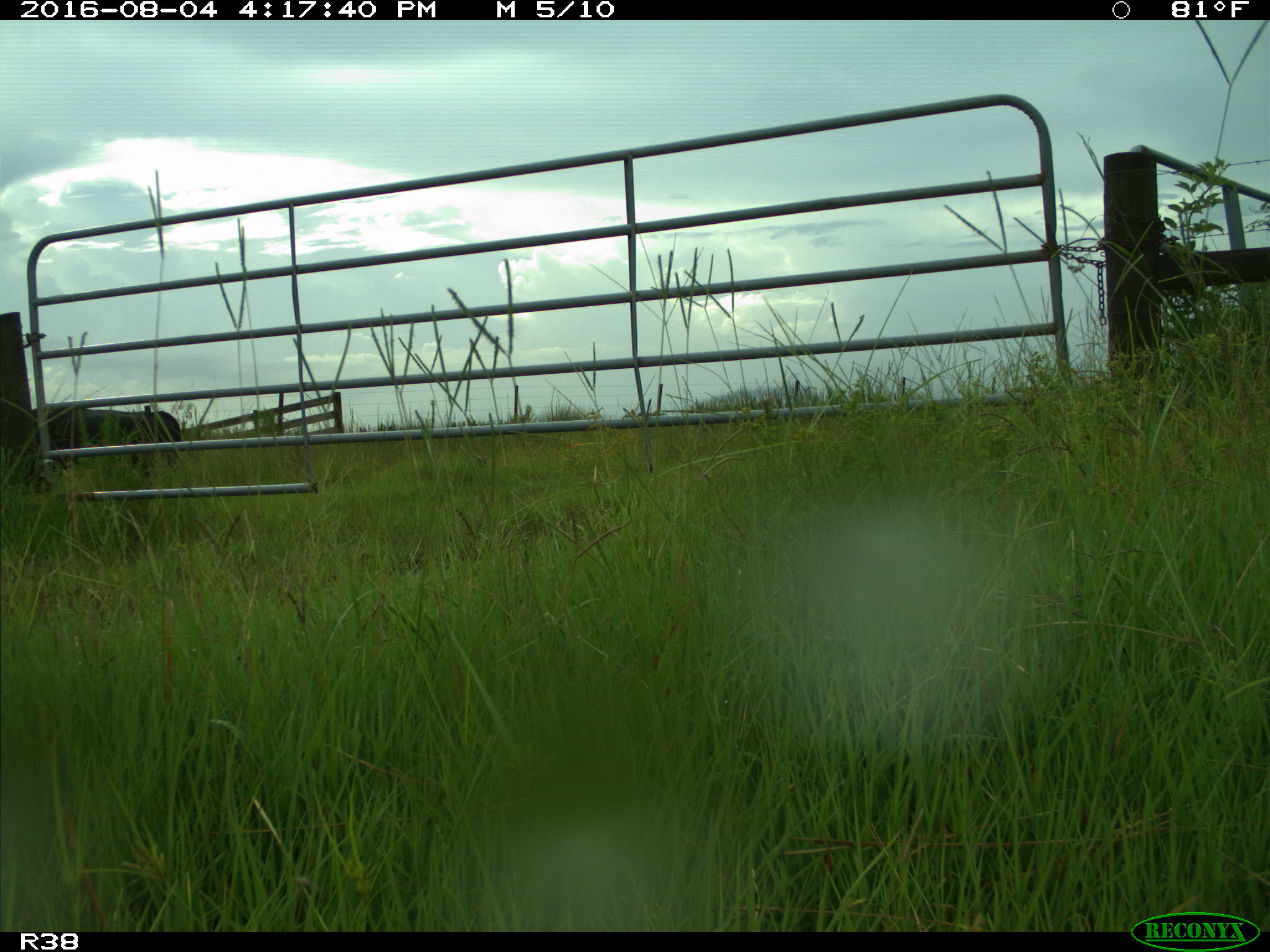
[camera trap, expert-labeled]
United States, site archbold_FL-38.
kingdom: Animalia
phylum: Chordata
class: Mammalia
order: Artiodactyla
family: Bovidae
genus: Bos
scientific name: Bos taurus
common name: domestic cow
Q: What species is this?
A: Bos taurus (domestic cow).